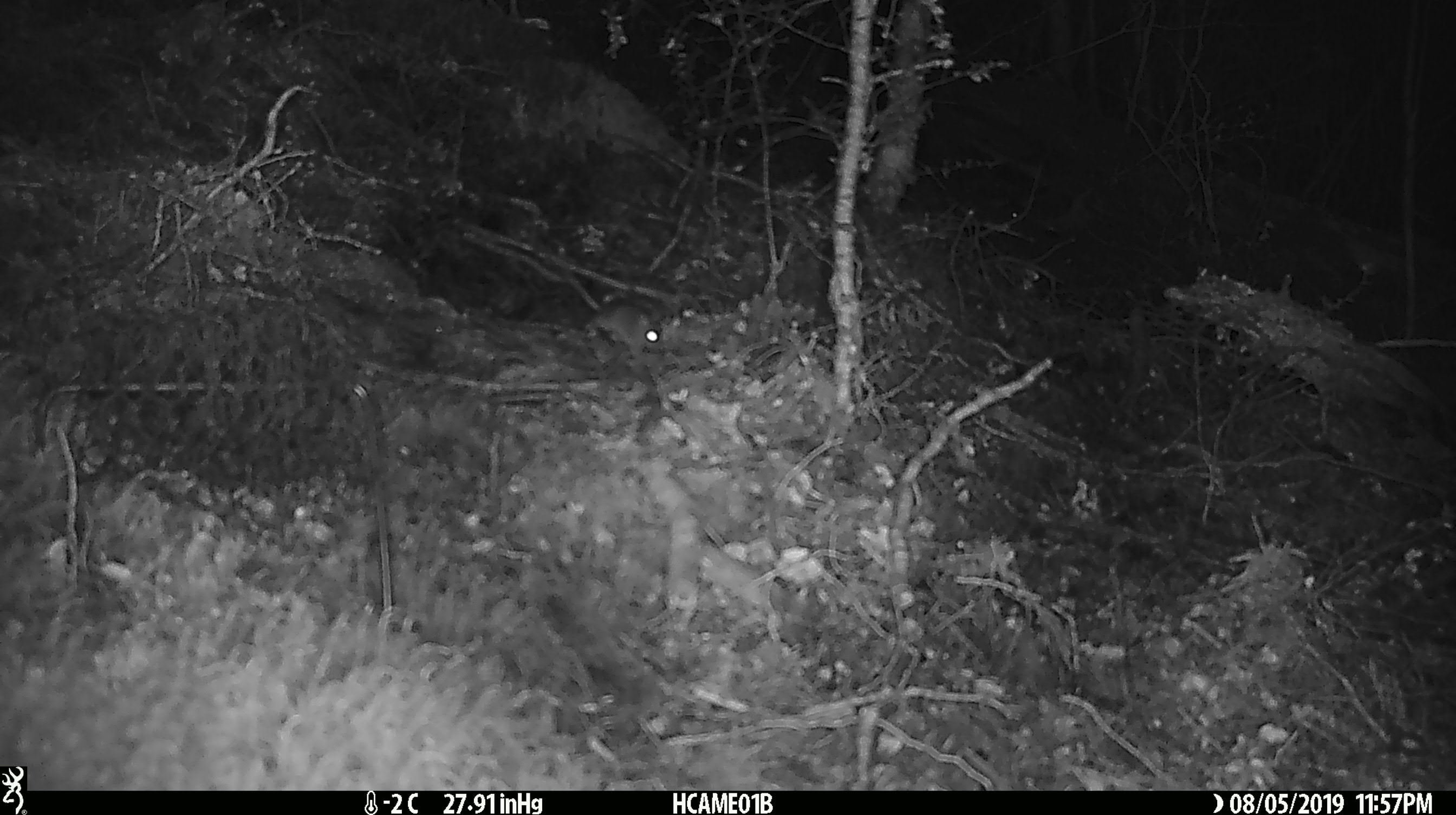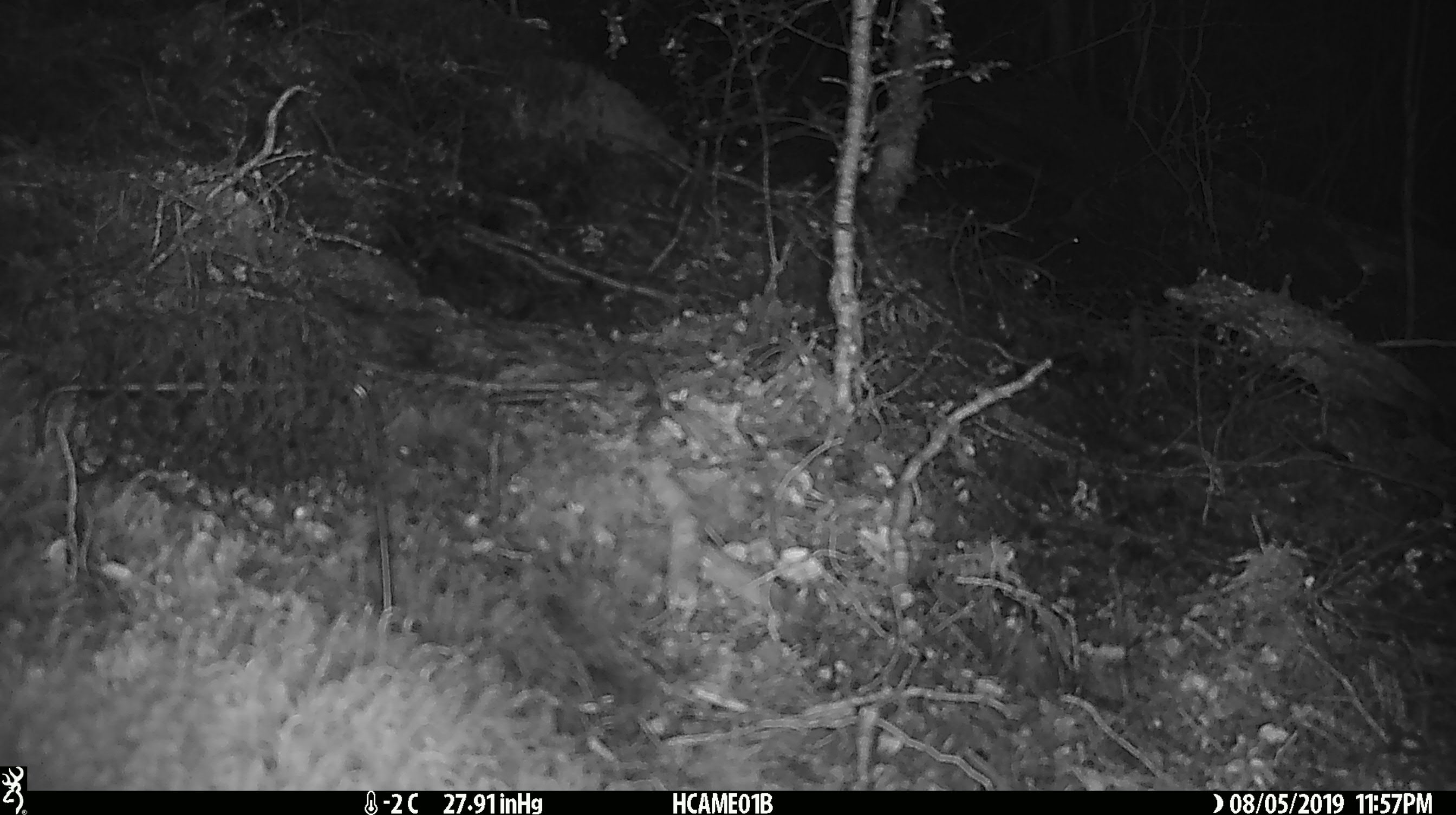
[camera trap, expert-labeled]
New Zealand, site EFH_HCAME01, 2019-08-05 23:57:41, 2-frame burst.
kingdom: Animalia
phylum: Chordata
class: Mammalia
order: Rodentia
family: Muridae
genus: Mus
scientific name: Mus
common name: mouse